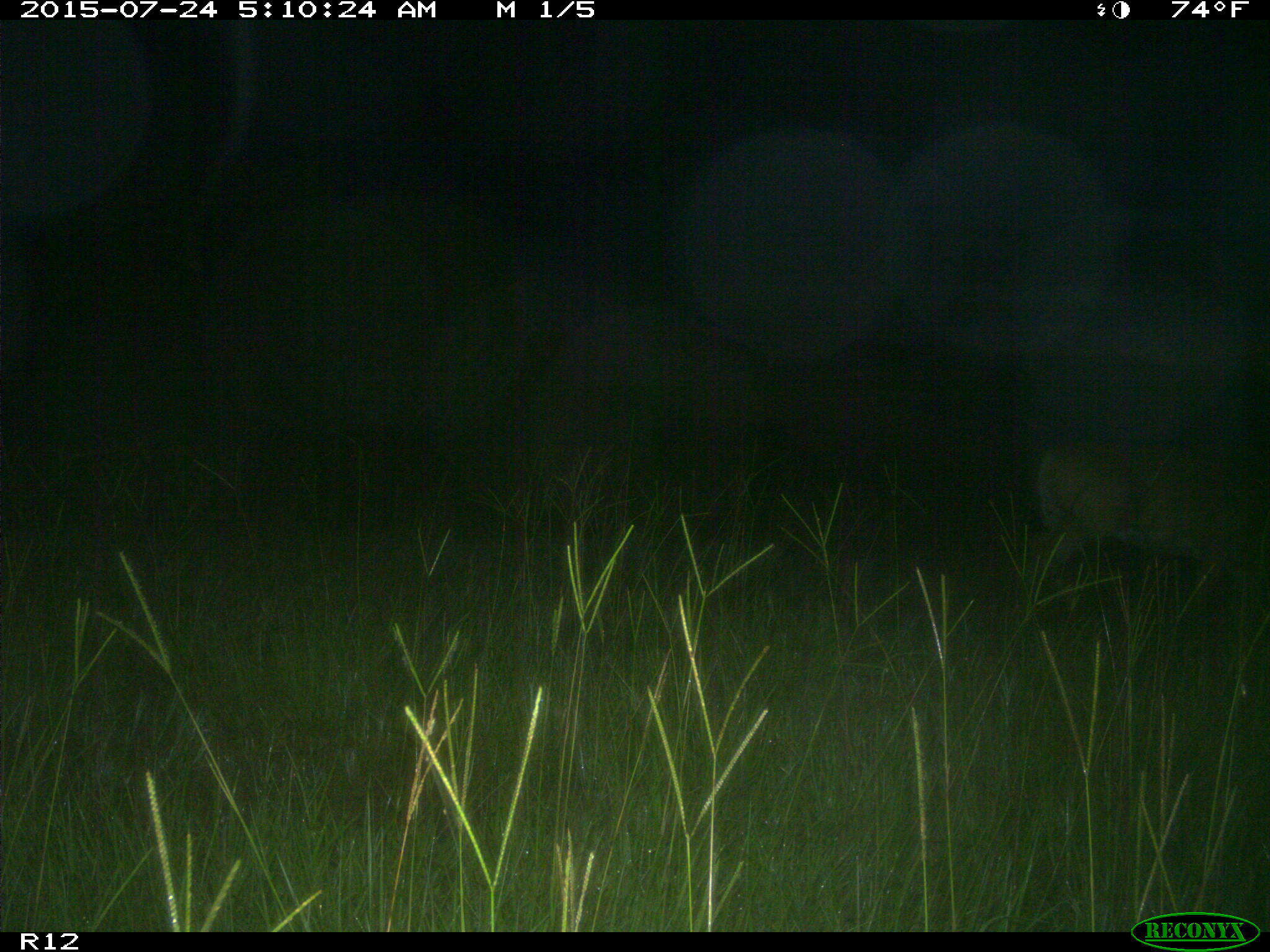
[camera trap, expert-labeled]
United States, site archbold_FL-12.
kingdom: Animalia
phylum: Chordata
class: Mammalia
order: Artiodactyla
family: Cervidae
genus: Odocoileus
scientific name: Odocoileus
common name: deer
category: unidentified deer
Unidentified deer (deer) (Odocoileus).